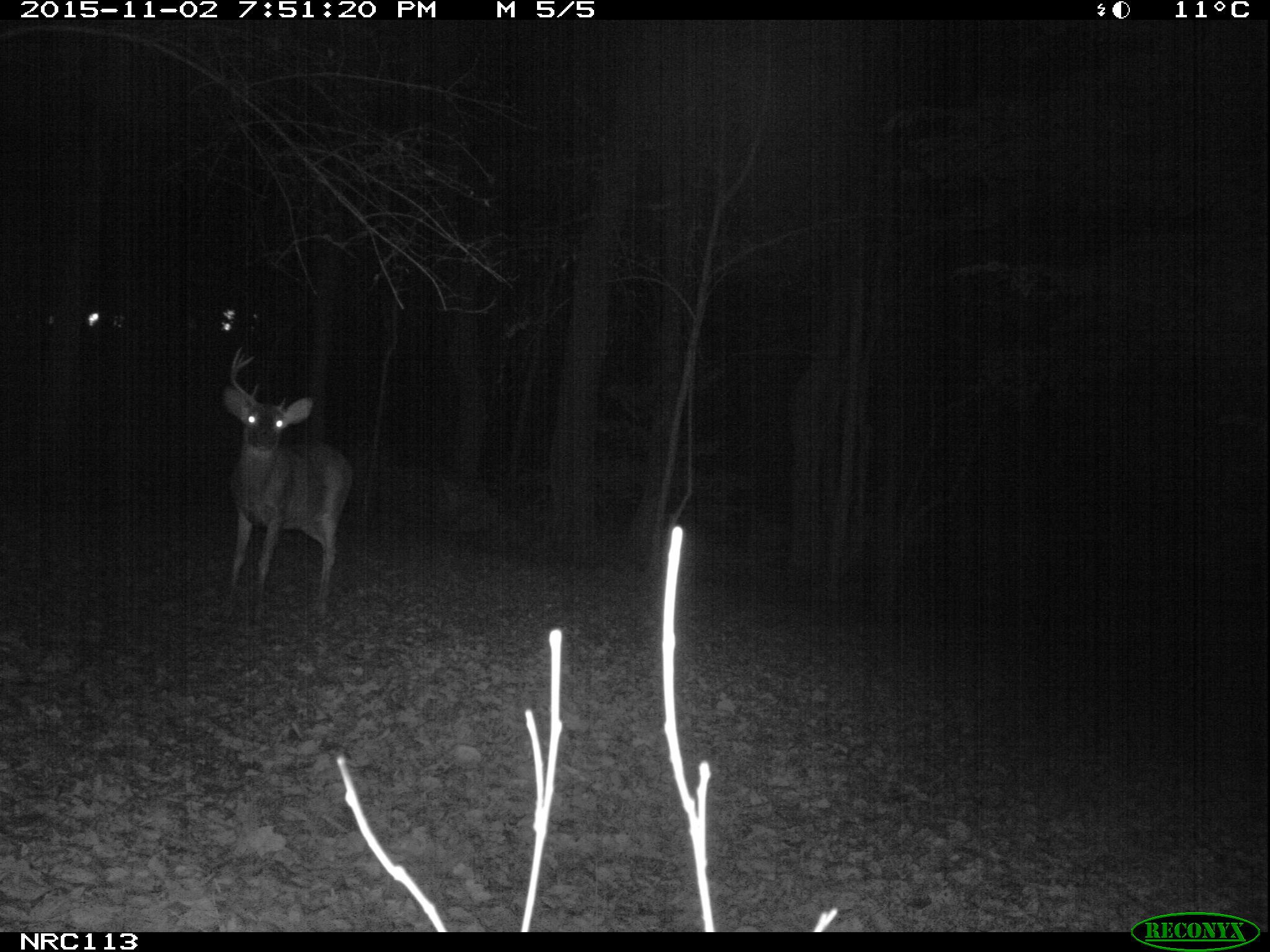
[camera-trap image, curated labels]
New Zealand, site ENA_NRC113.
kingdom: Animalia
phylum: Chordata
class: Mammalia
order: Artiodactyla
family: Cervidae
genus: Odocoileus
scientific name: Odocoileus virginianus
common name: white-tailed deer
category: white tailed deer